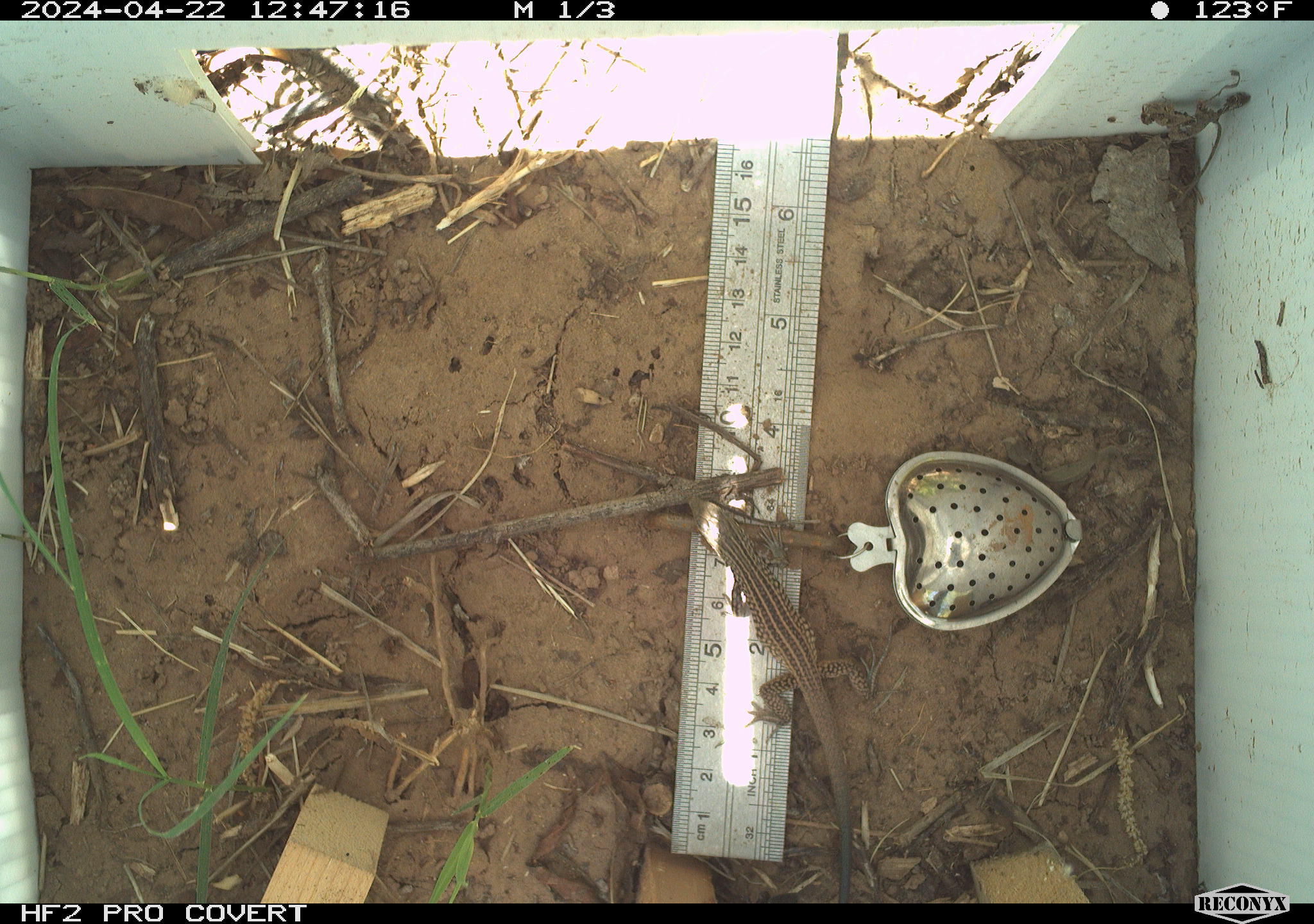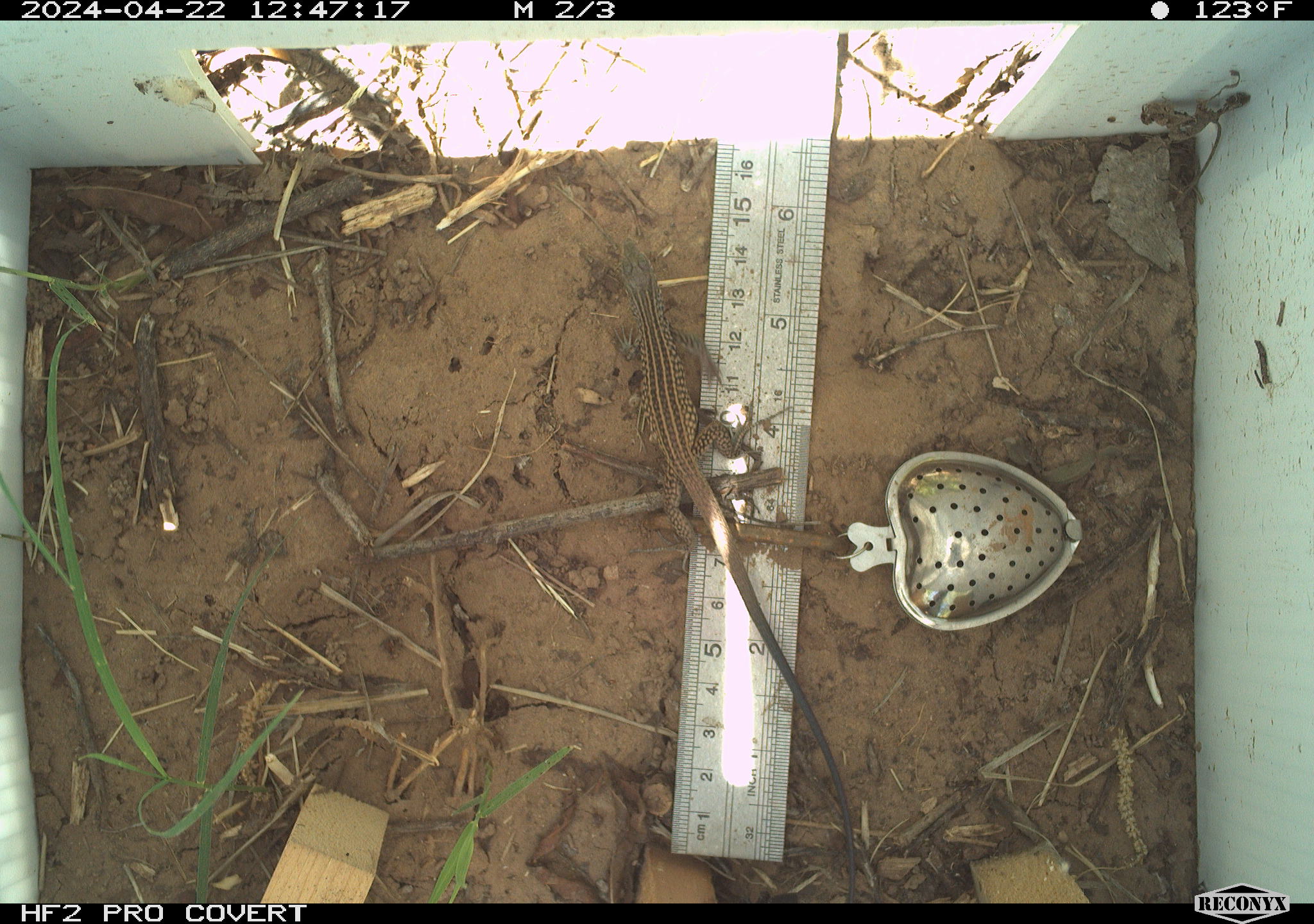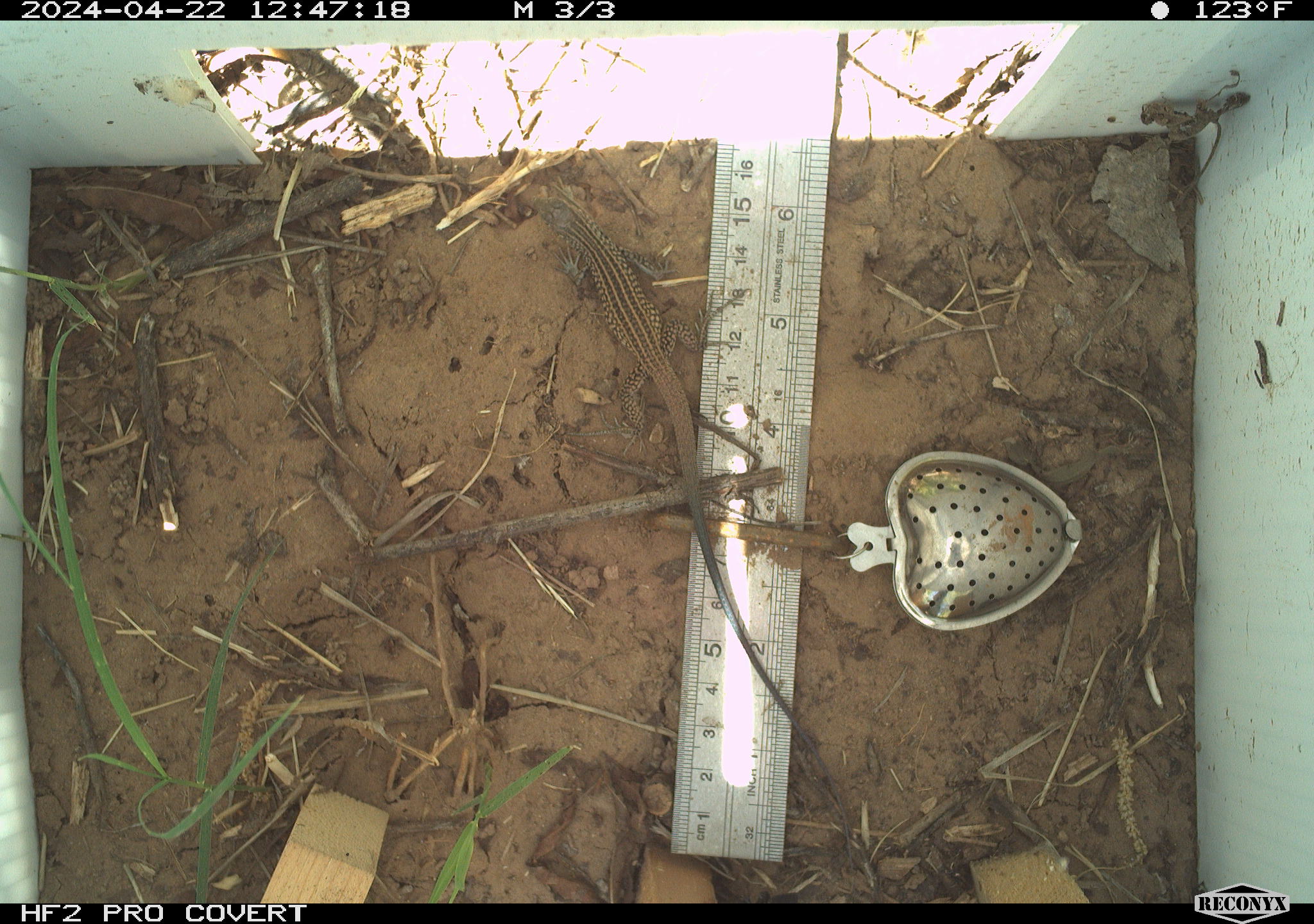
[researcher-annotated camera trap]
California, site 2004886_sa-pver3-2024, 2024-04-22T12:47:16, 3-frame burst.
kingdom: Animalia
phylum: Chordata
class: Reptilia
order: Squamata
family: Teiidae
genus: Aspidoscelis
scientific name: Aspidoscelis tigris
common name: western whiptail